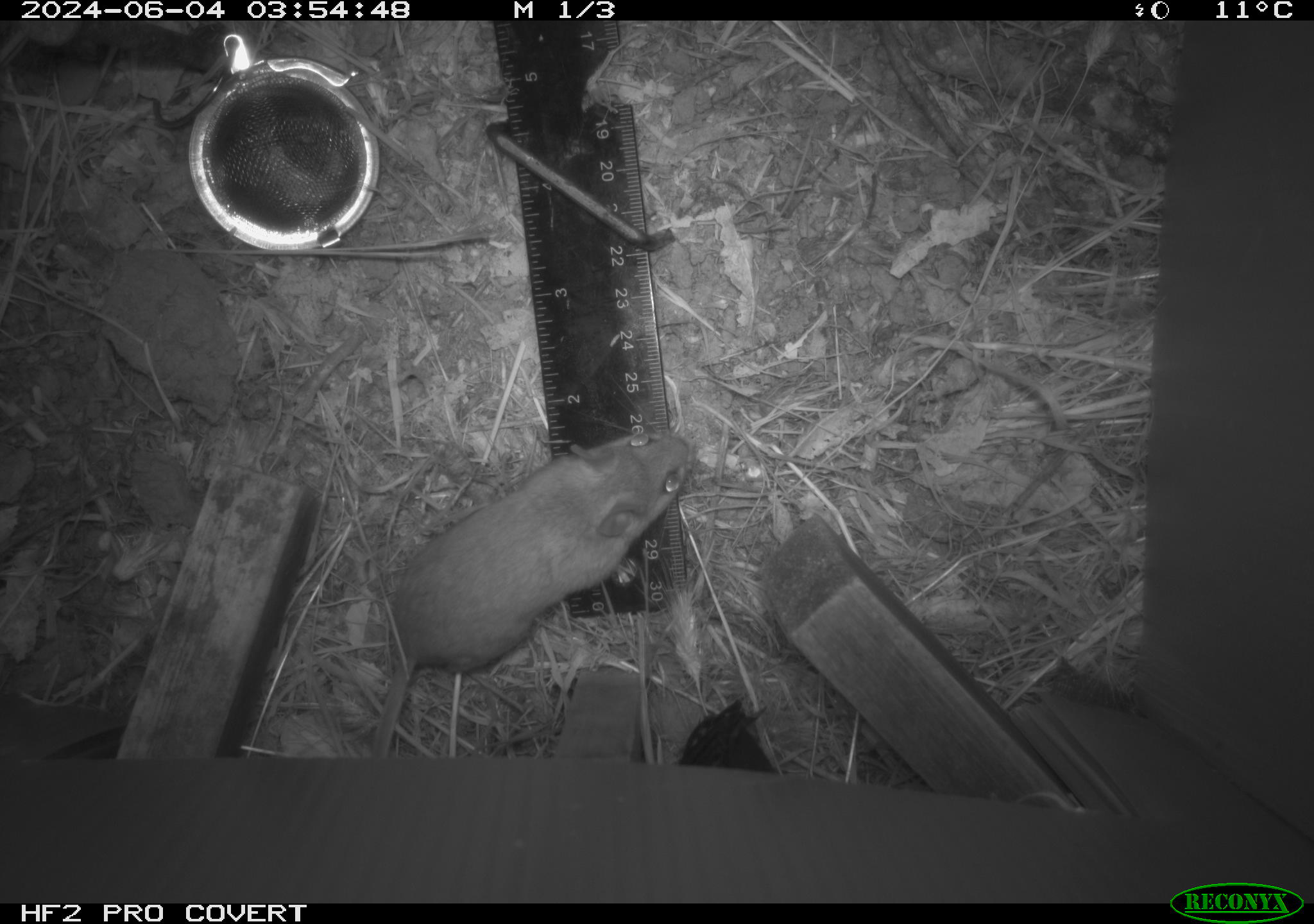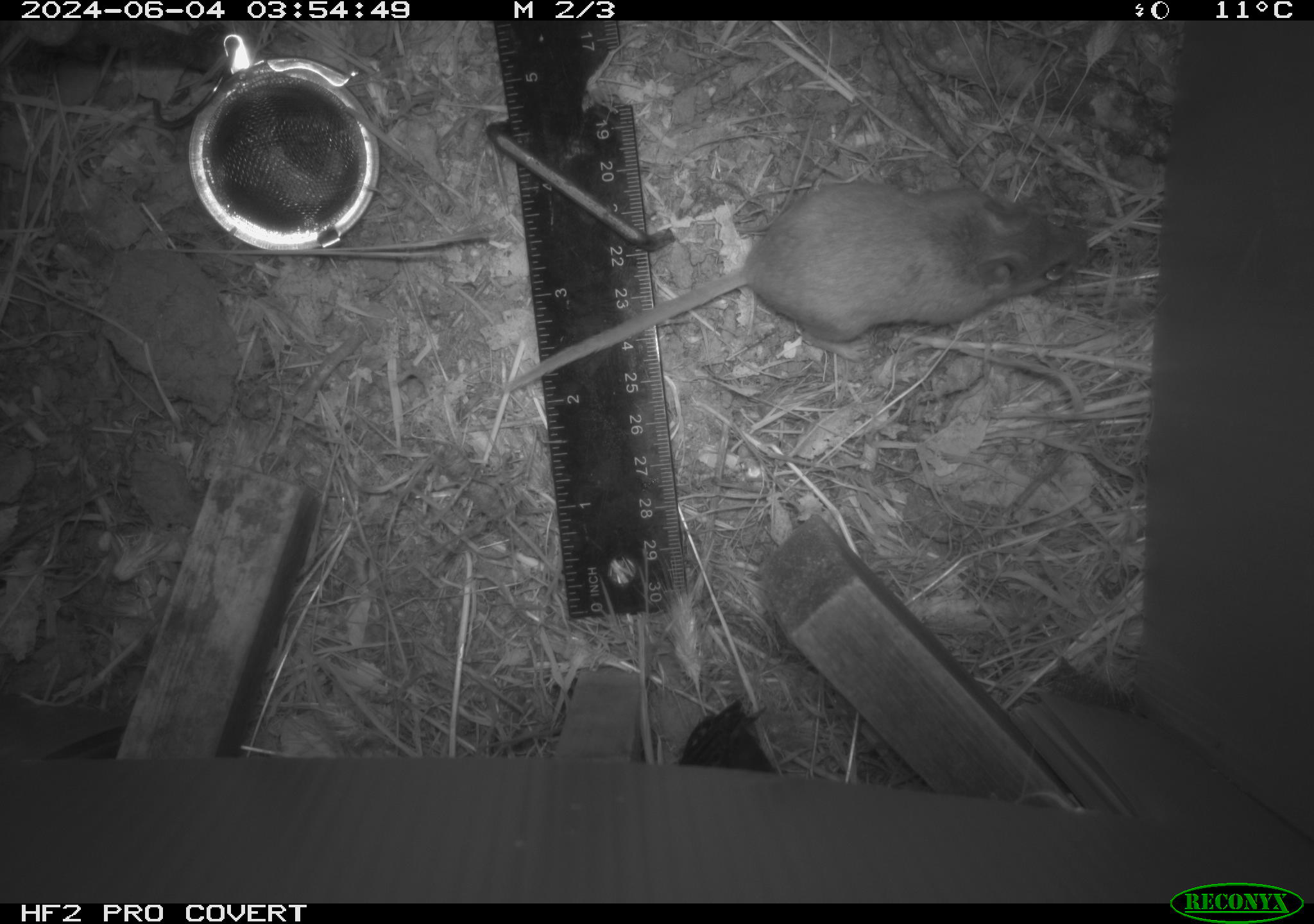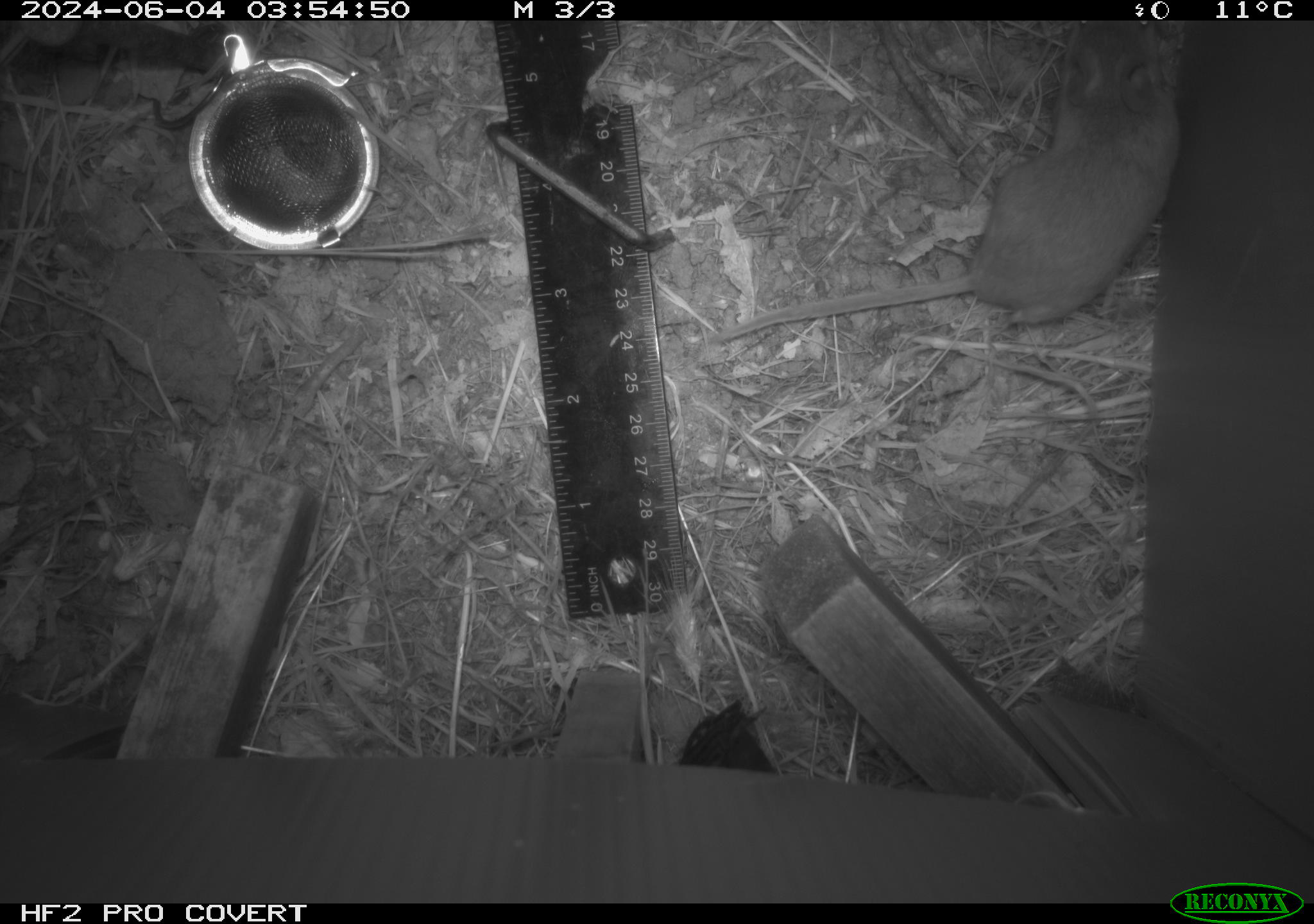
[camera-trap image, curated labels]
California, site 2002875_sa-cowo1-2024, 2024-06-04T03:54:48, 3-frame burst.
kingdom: Animalia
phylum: Chordata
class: Mammalia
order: Rodentia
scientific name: Rodentia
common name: rodent